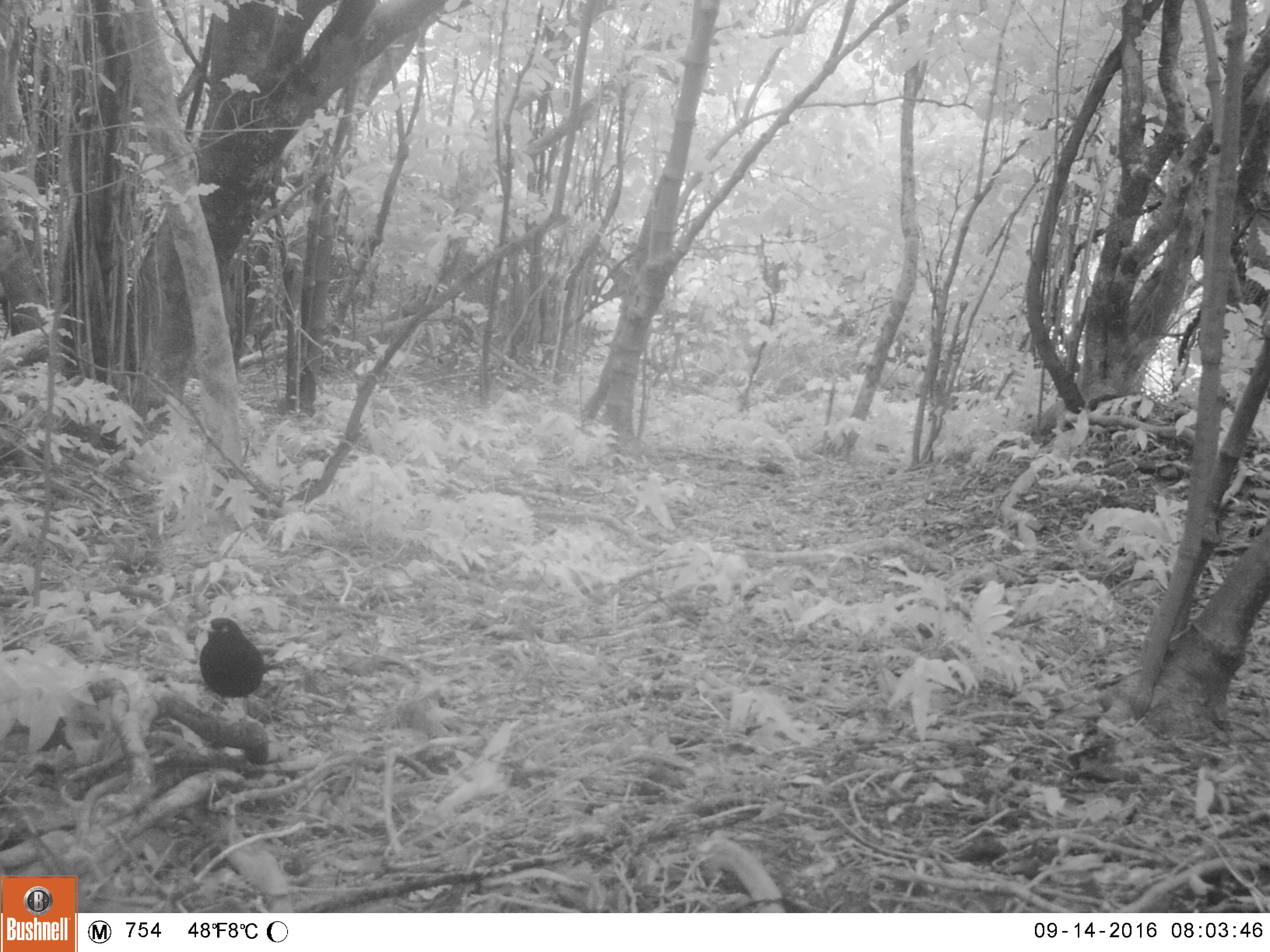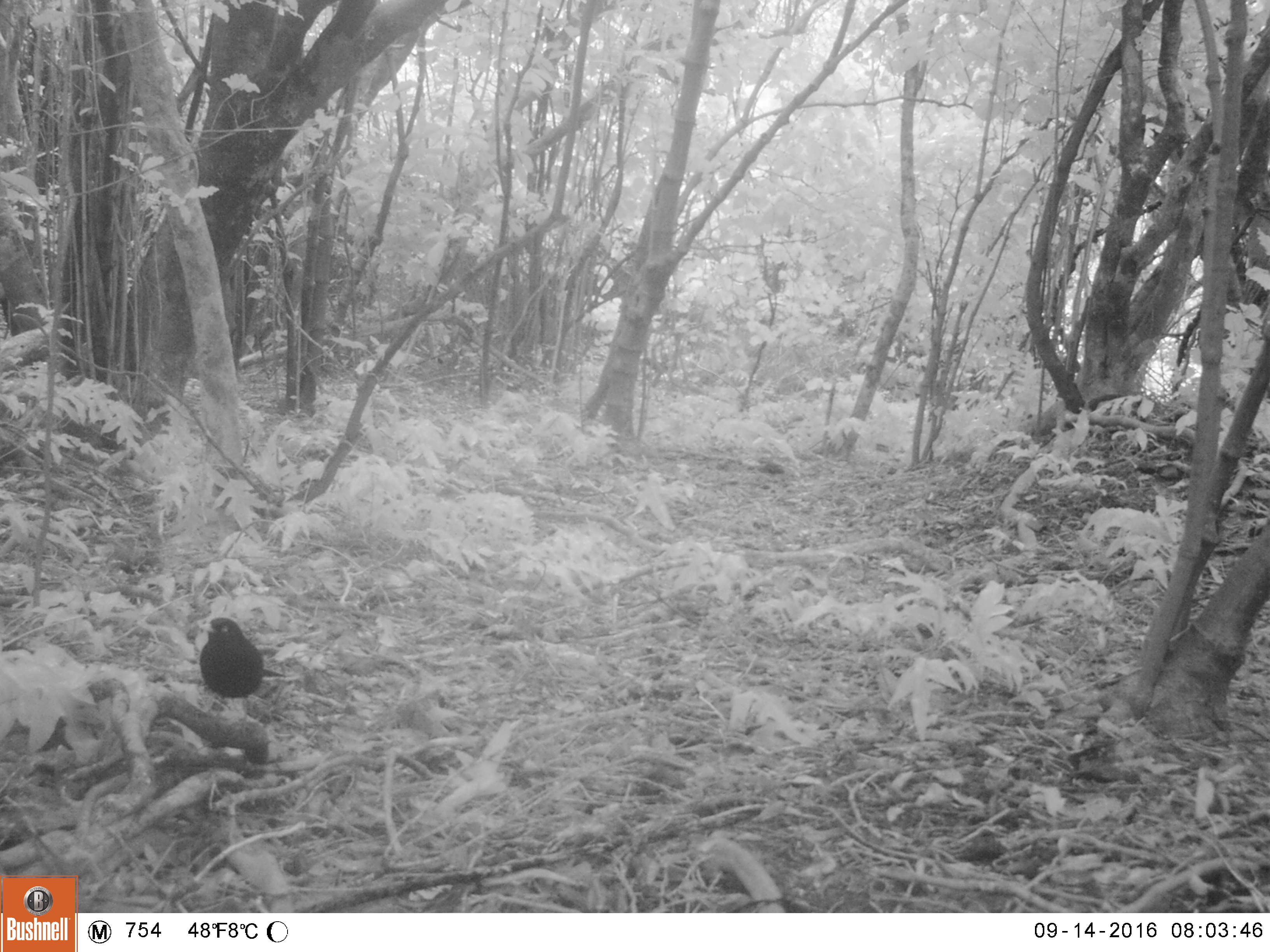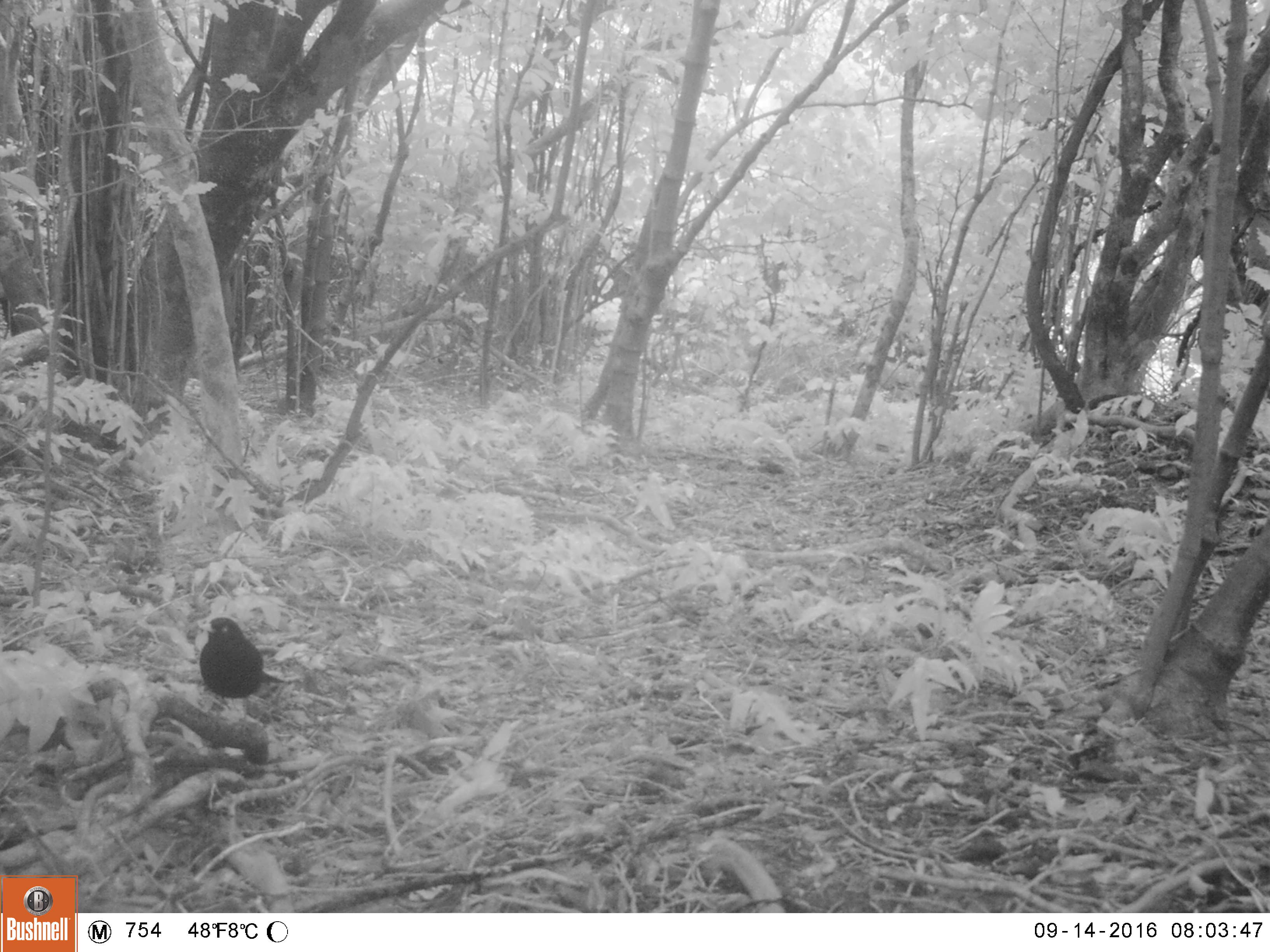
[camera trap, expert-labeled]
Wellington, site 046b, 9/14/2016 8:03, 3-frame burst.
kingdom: Animalia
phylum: Chordata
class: Aves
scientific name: Aves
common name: bird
Bird (Aves).